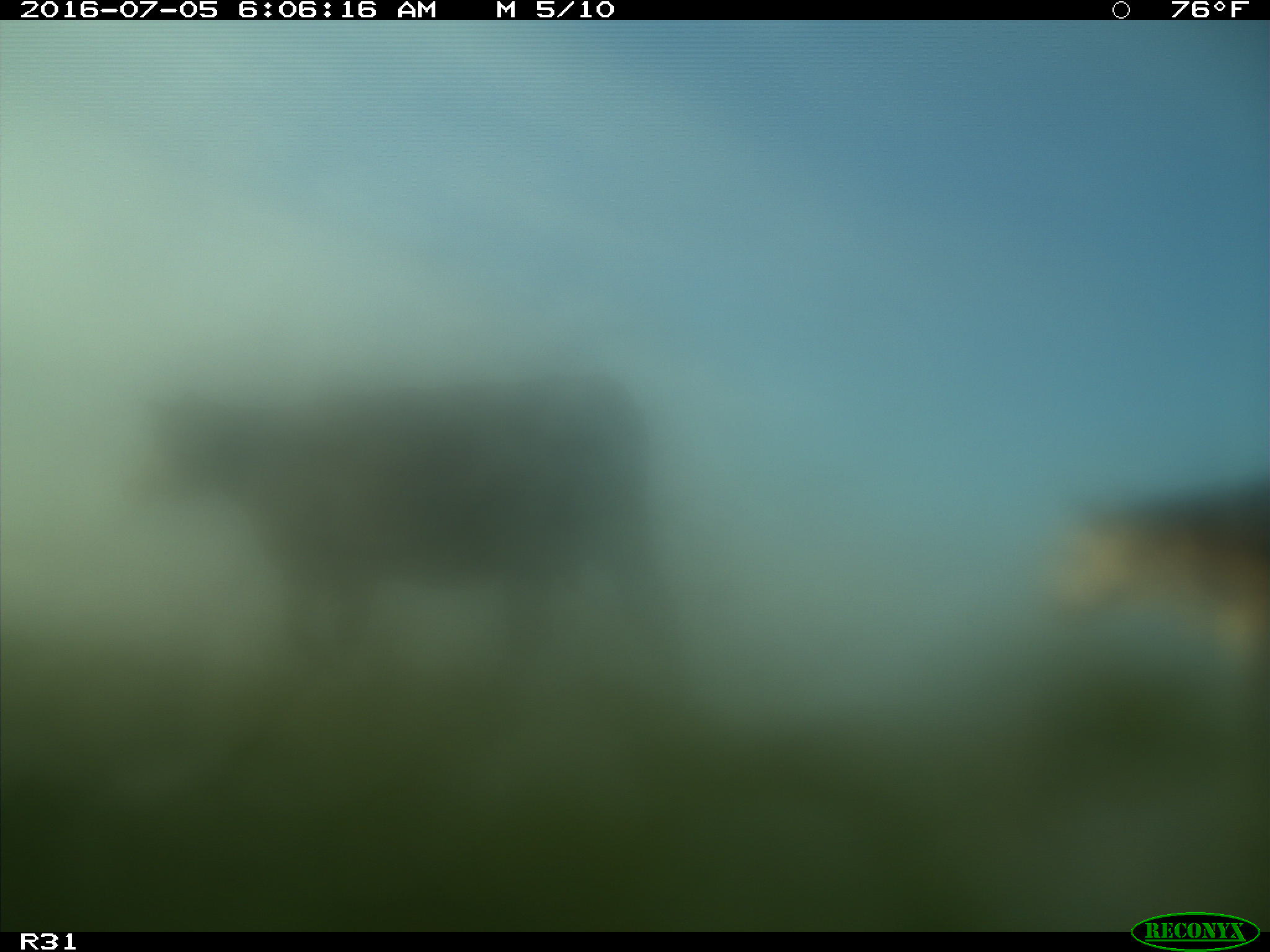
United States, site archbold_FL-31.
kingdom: Animalia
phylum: Chordata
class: Mammalia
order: Artiodactyla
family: Bovidae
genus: Bos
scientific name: Bos taurus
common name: domestic cow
Bos taurus (domestic cow).